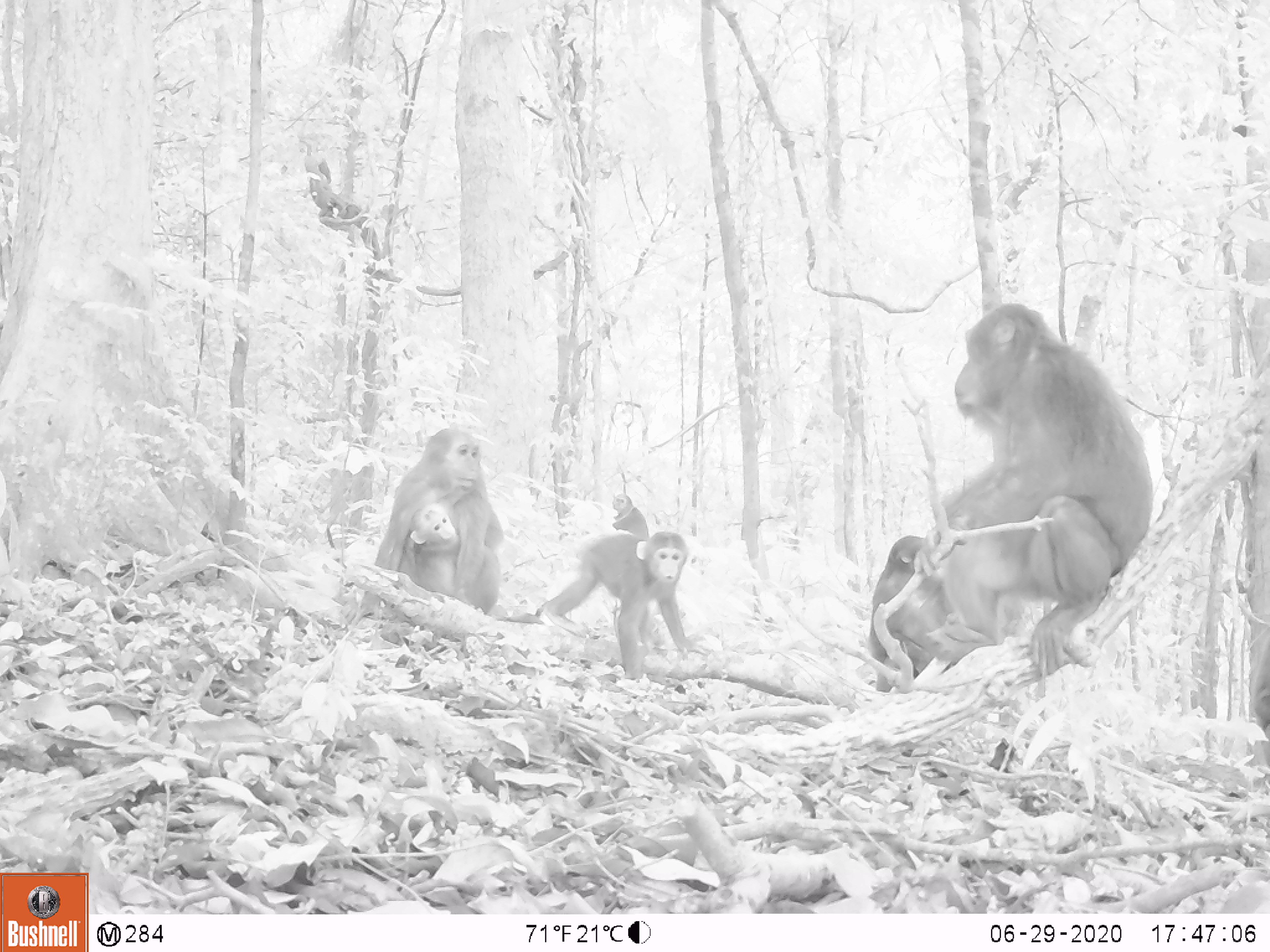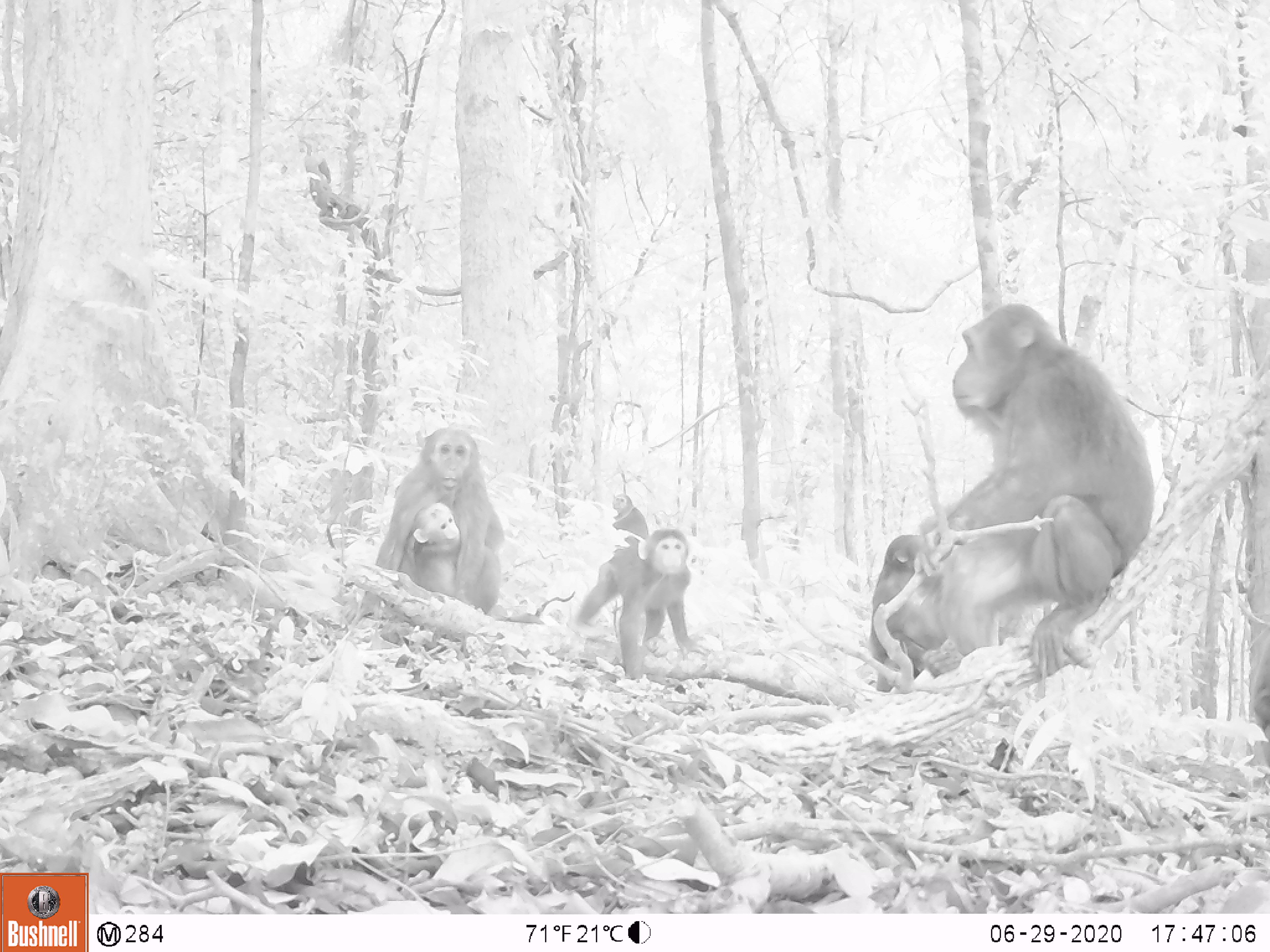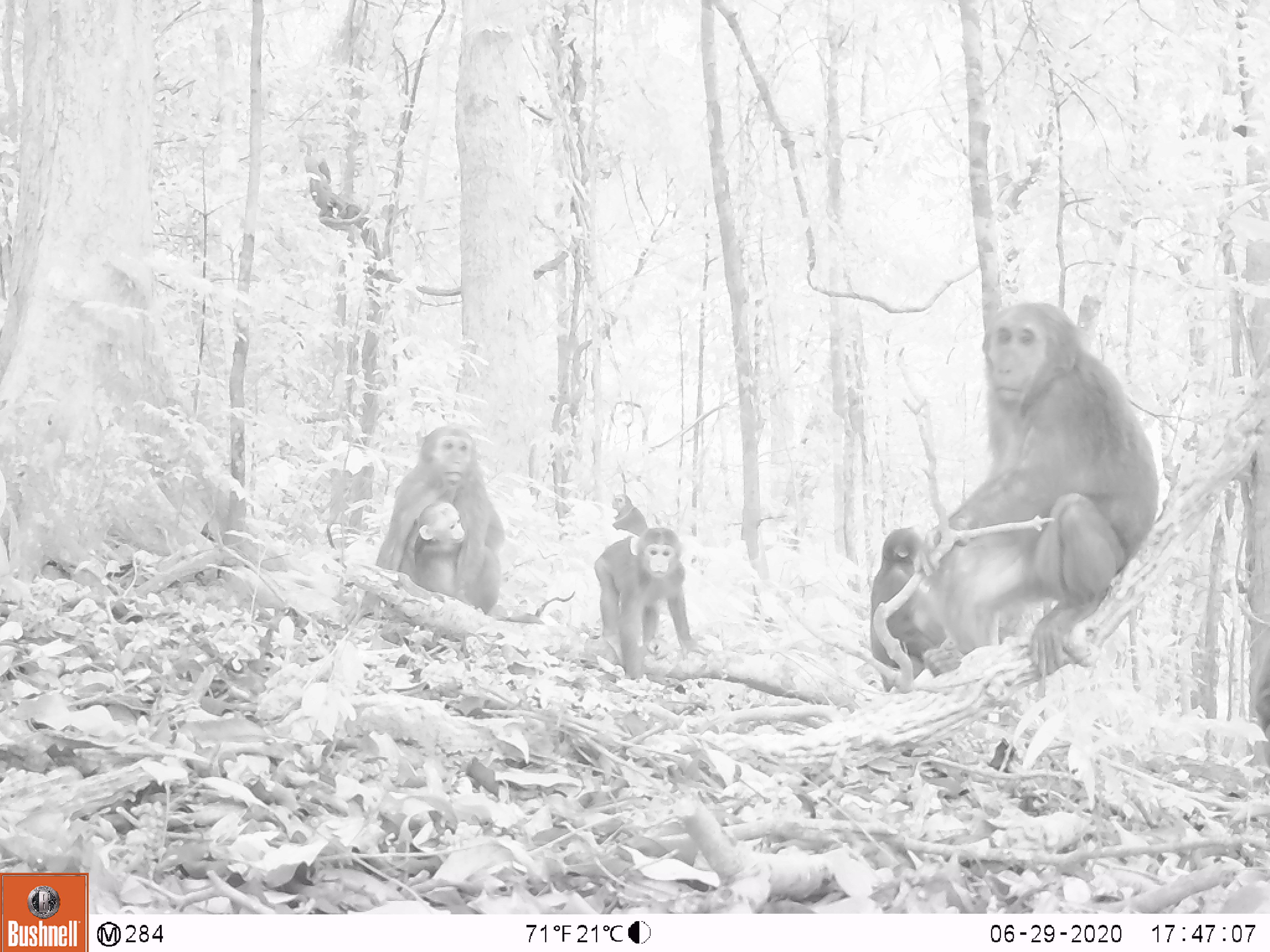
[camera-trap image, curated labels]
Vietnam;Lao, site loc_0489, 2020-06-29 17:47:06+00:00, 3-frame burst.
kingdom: Animalia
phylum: Chordata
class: Mammalia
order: Primates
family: Cercopithecidae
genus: Macaca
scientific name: Macaca arctoides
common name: stump-tailed macaque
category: stump tailed macaque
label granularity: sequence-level